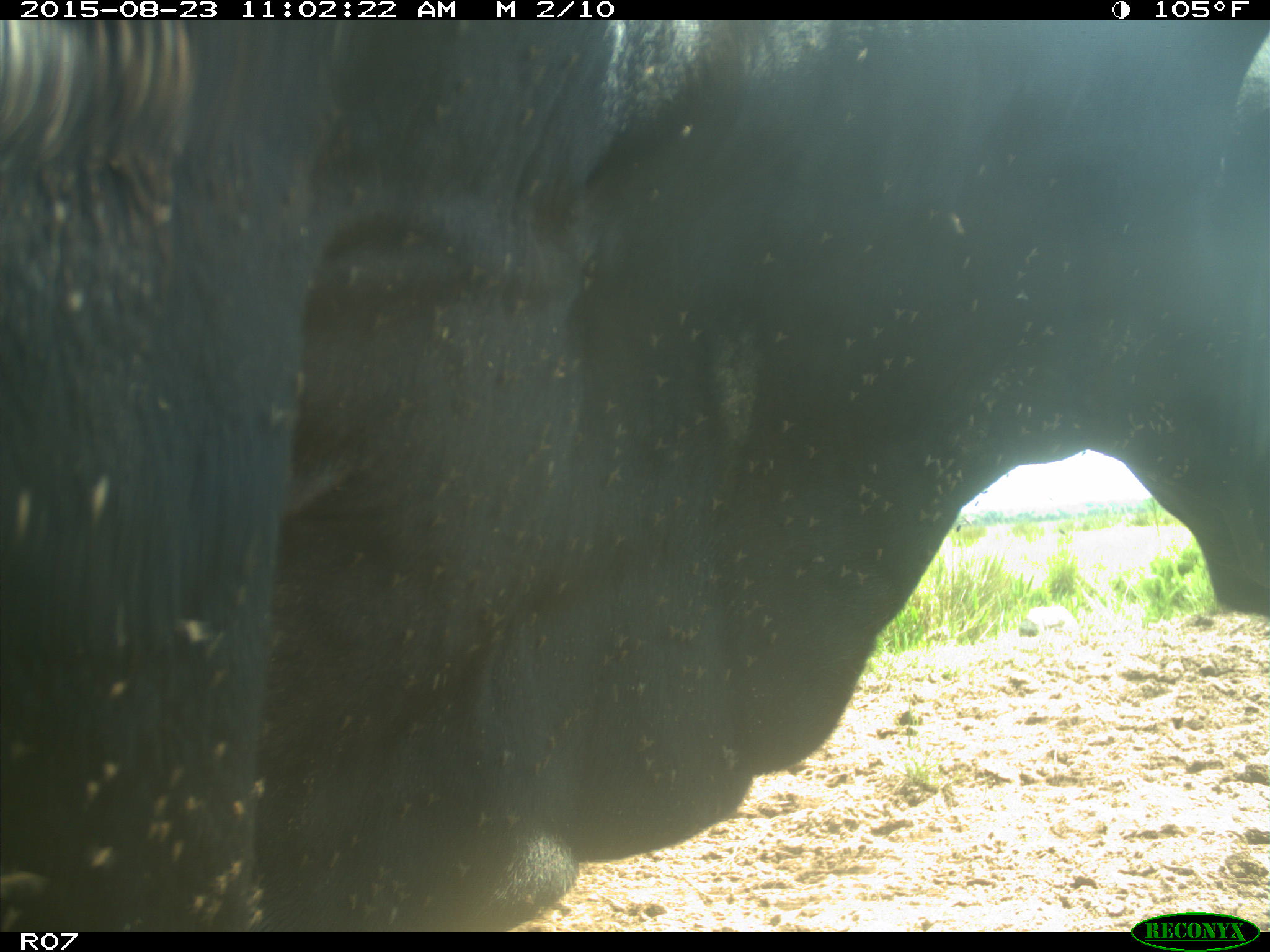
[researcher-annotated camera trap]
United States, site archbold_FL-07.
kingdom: Animalia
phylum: Chordata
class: Mammalia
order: Artiodactyla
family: Bovidae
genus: Bos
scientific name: Bos taurus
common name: domestic cow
Bos taurus (domestic cow).